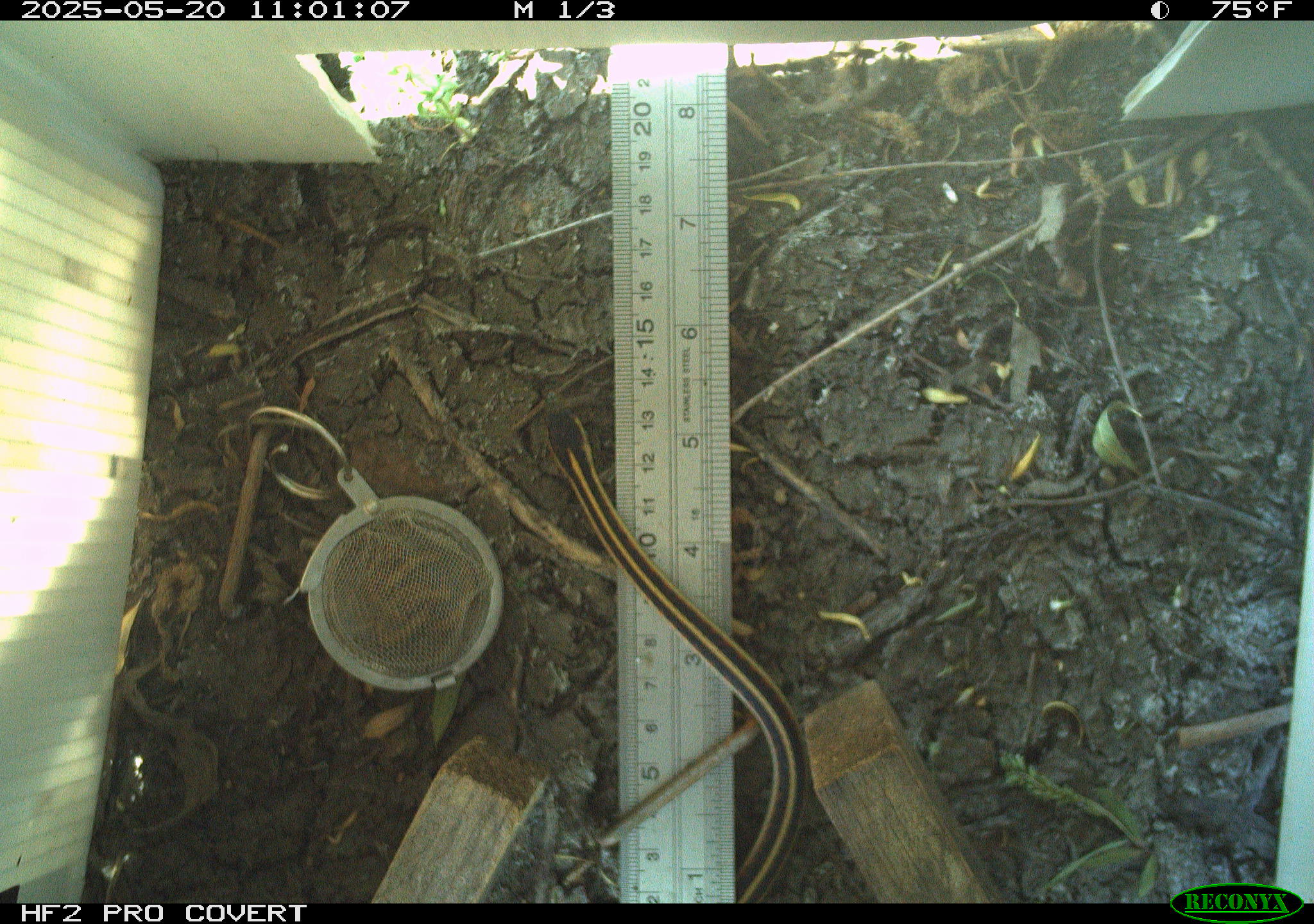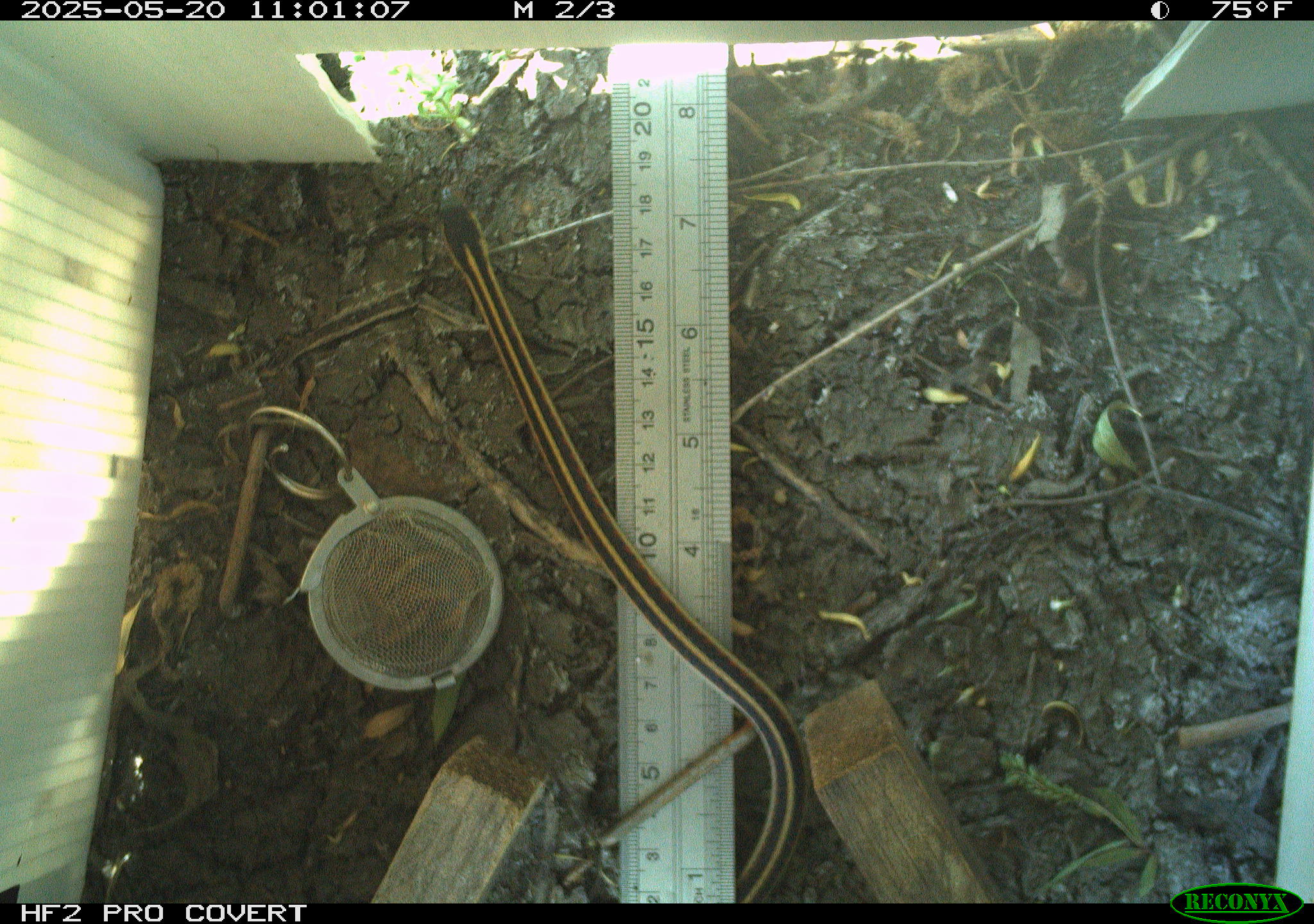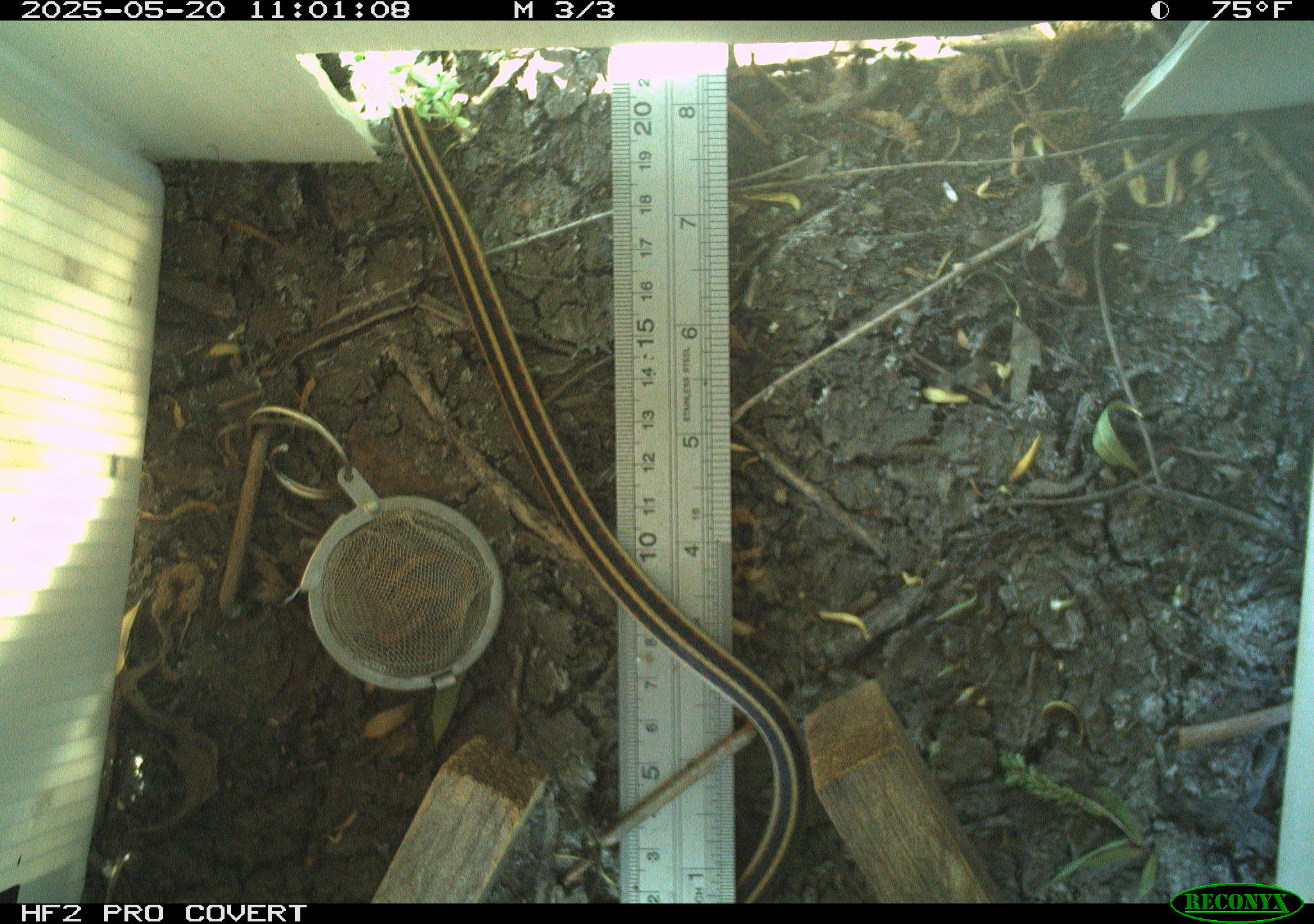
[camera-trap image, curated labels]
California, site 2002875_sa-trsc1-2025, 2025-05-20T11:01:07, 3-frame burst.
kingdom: Animalia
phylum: Chordata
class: Reptilia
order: Squamata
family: Colubridae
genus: Thamnophis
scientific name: Thamnophis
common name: american gartersnakes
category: thamnophis species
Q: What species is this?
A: Thamnophis species (american gartersnakes) (Thamnophis).